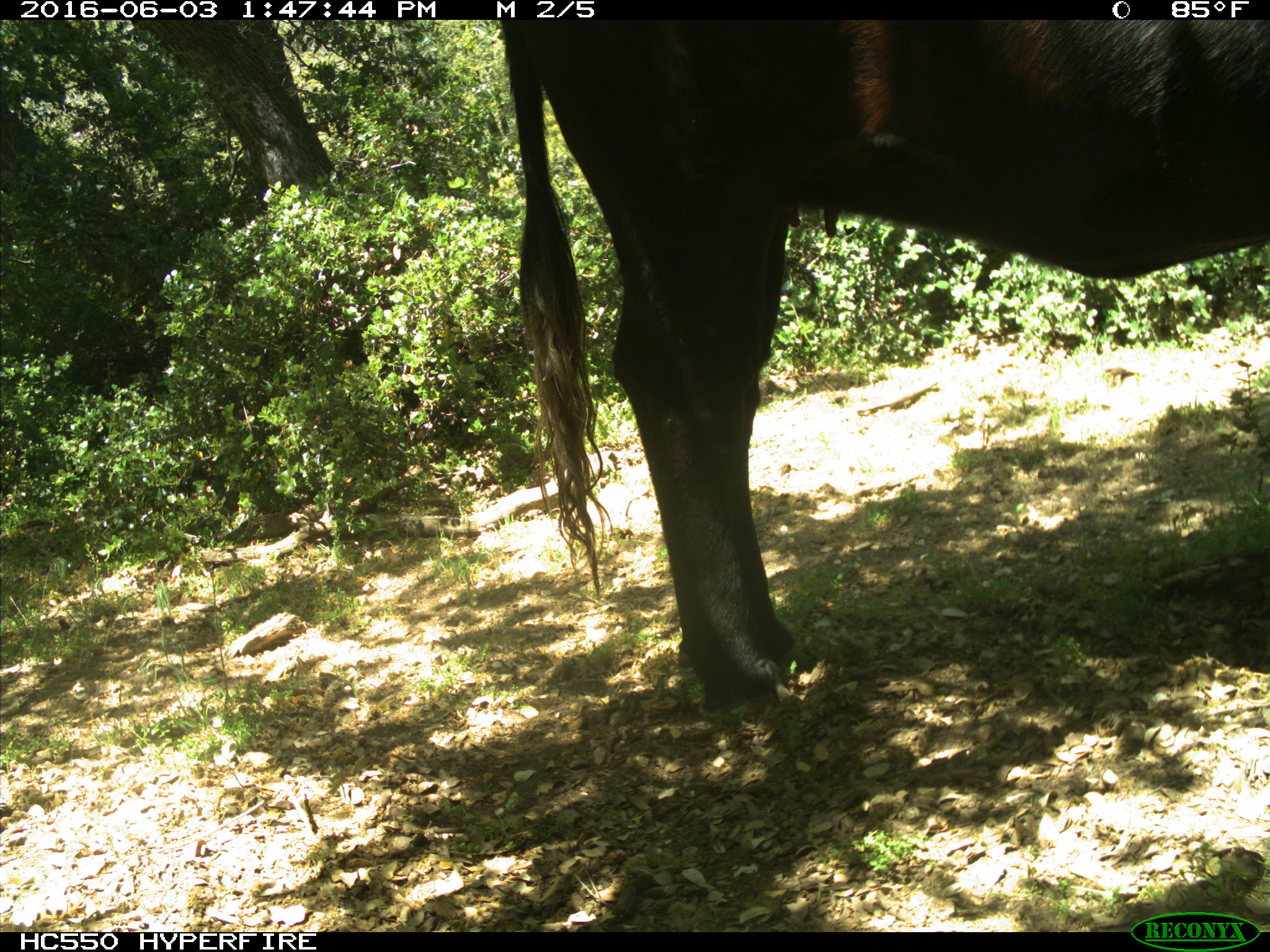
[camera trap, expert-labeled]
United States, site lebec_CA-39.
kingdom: Animalia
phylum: Chordata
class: Mammalia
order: Artiodactyla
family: Bovidae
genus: Bos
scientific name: Bos taurus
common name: domestic cow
Bos taurus (domestic cow).